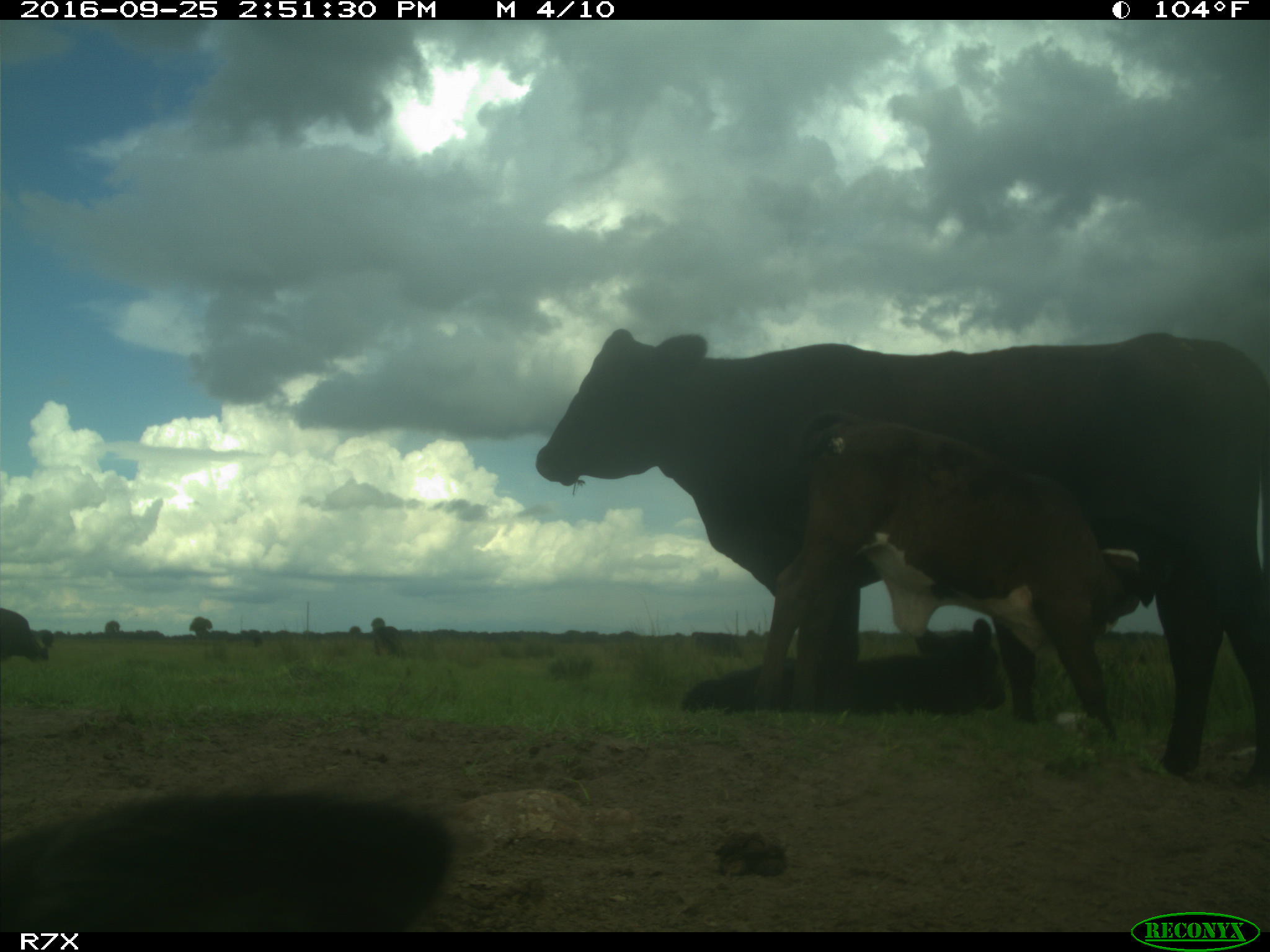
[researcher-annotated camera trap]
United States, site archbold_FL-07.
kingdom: Animalia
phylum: Chordata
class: Mammalia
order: Artiodactyla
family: Bovidae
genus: Bos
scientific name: Bos taurus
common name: domestic cow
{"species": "Bos taurus (domestic cow)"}